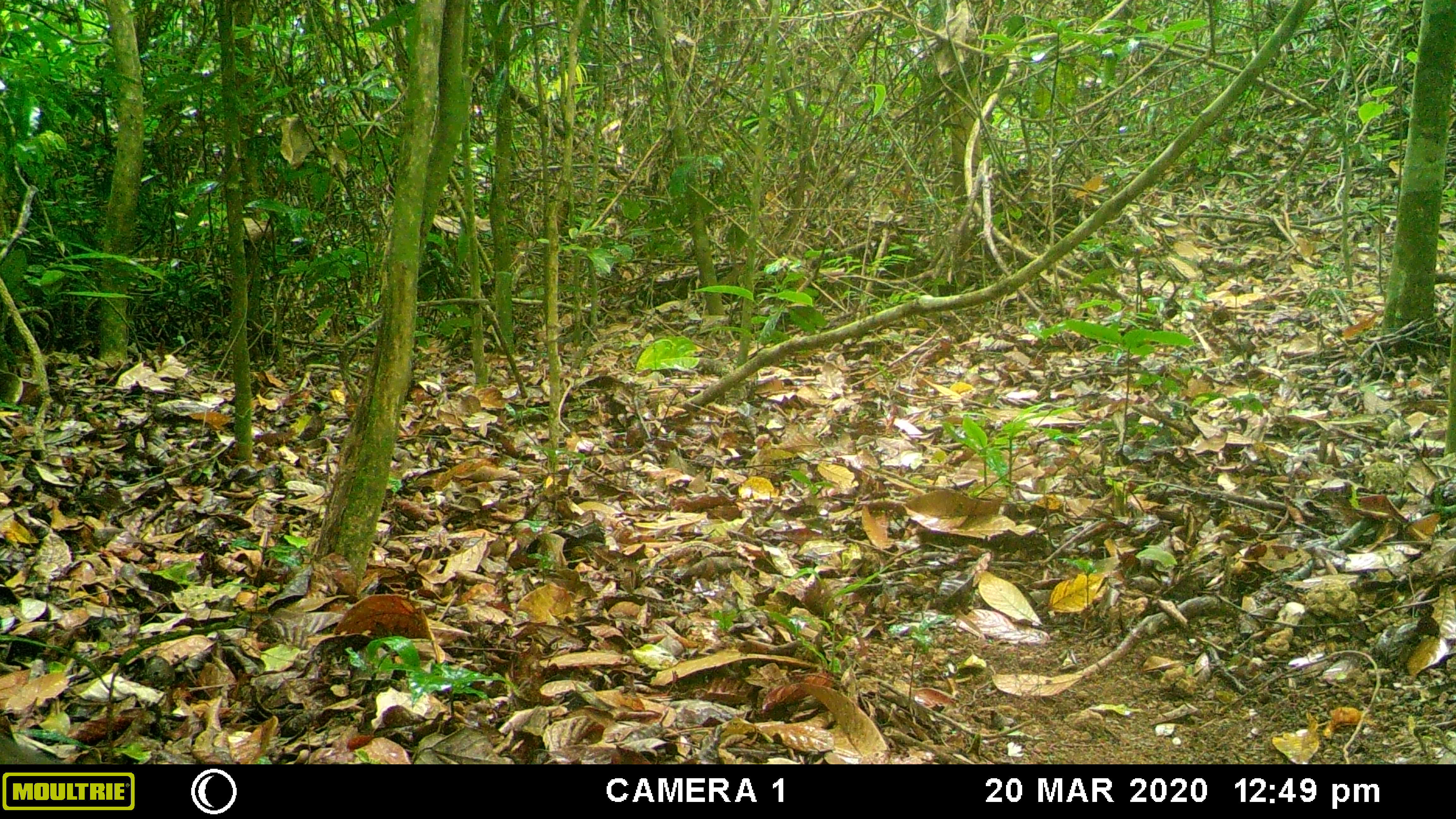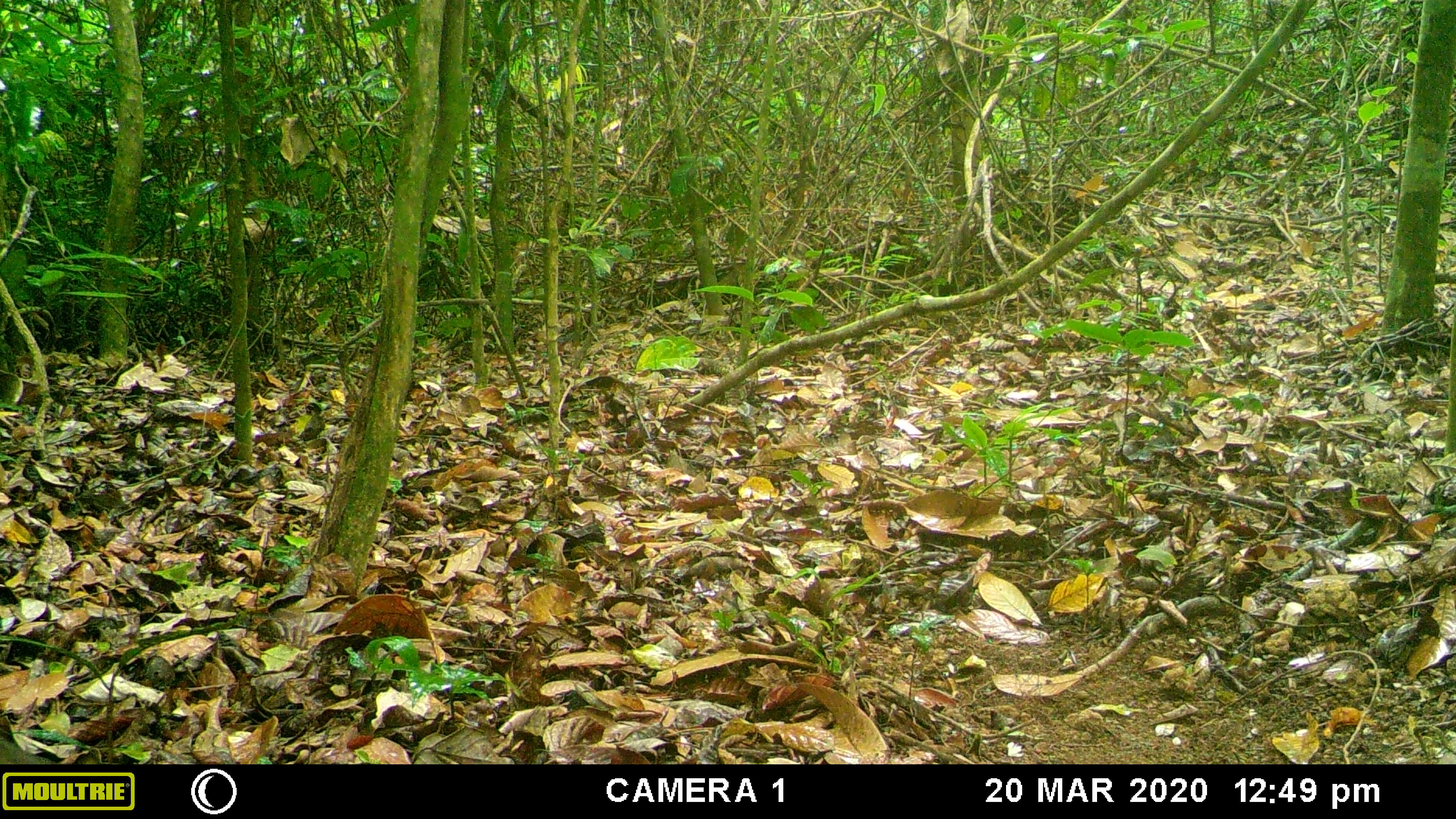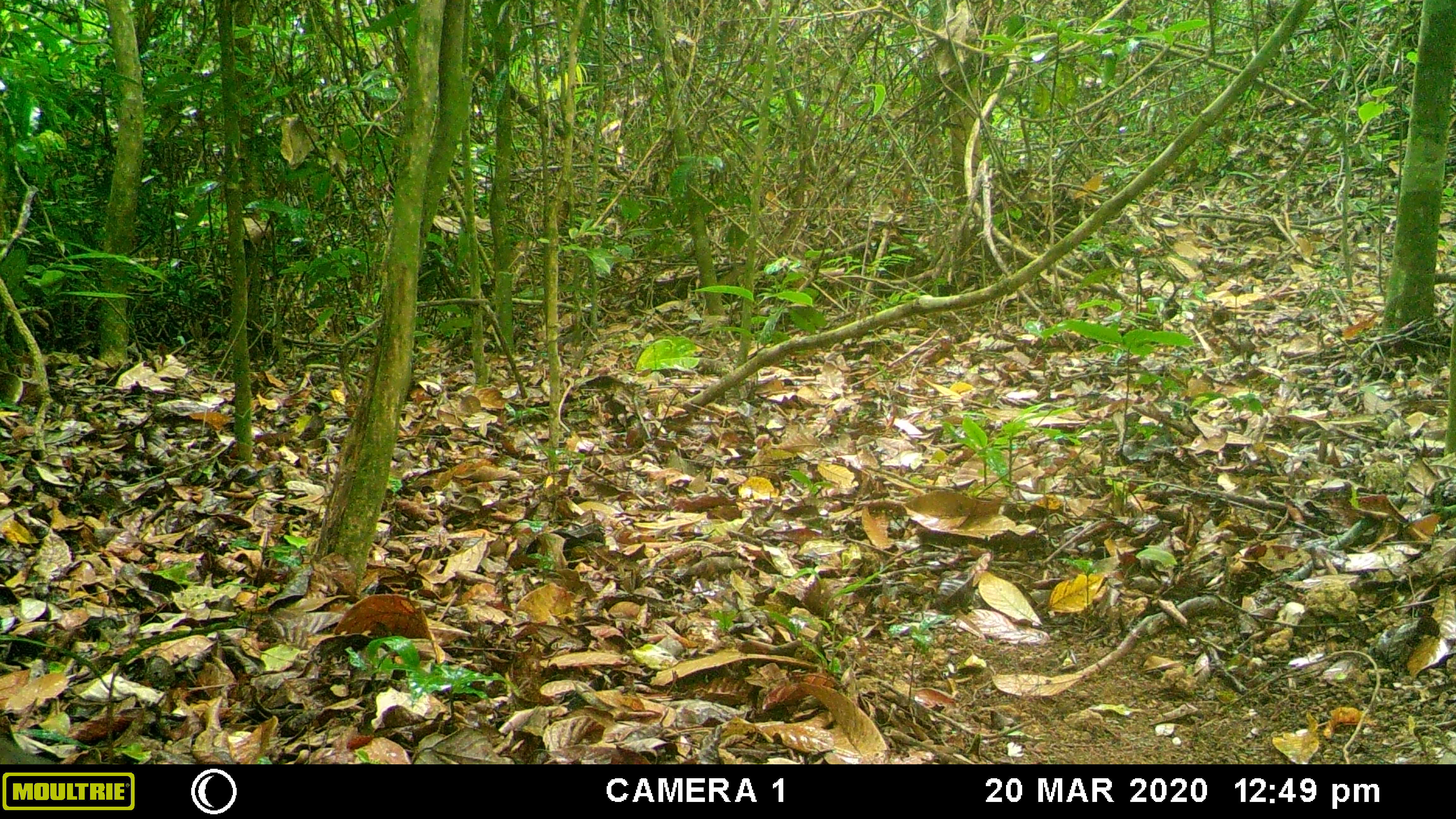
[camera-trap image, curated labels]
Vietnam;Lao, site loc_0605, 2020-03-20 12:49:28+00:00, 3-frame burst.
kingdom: Animalia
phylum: Chordata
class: Mammalia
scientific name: Mammalia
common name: mammal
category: unidentified small mammal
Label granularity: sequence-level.